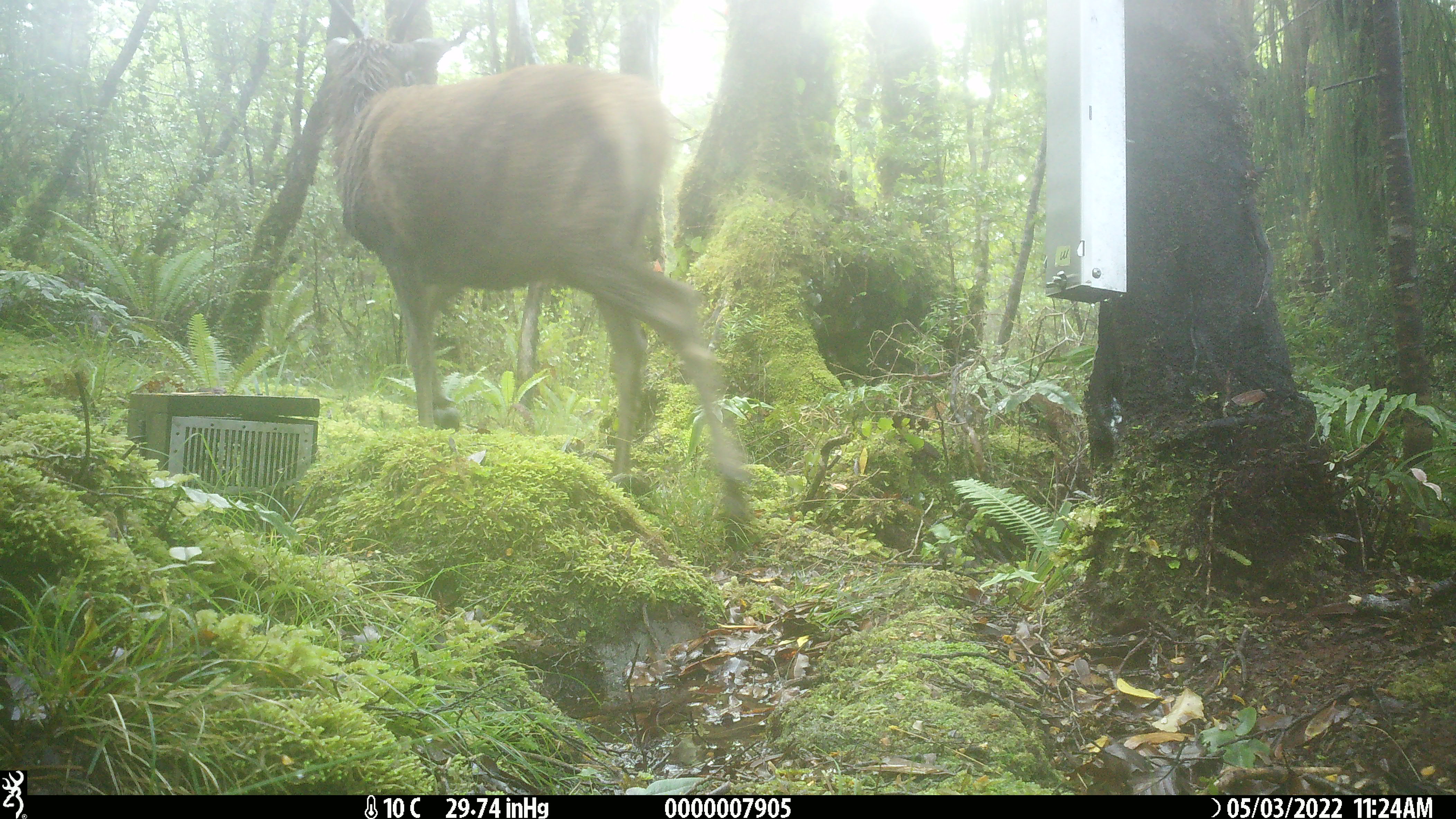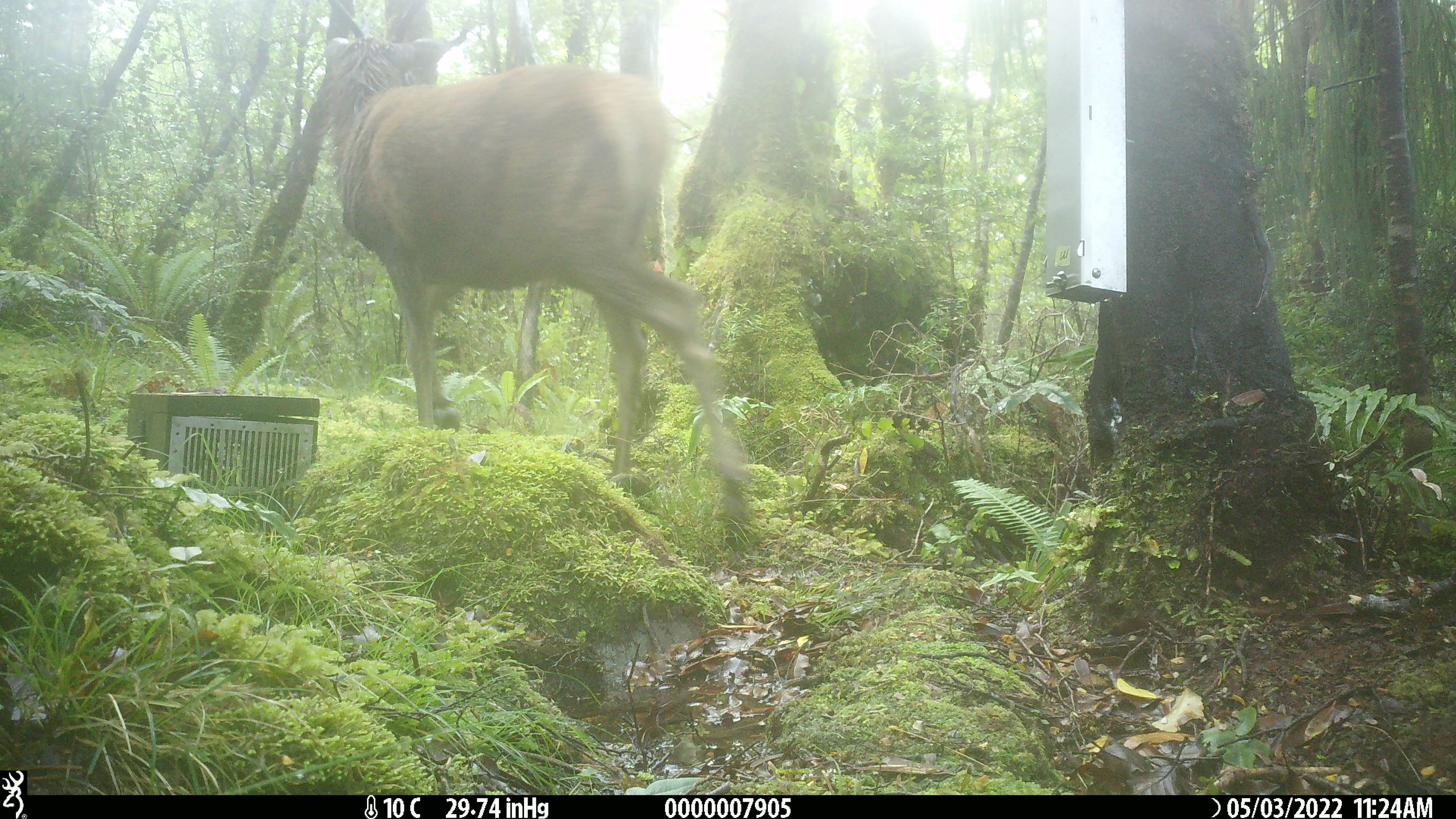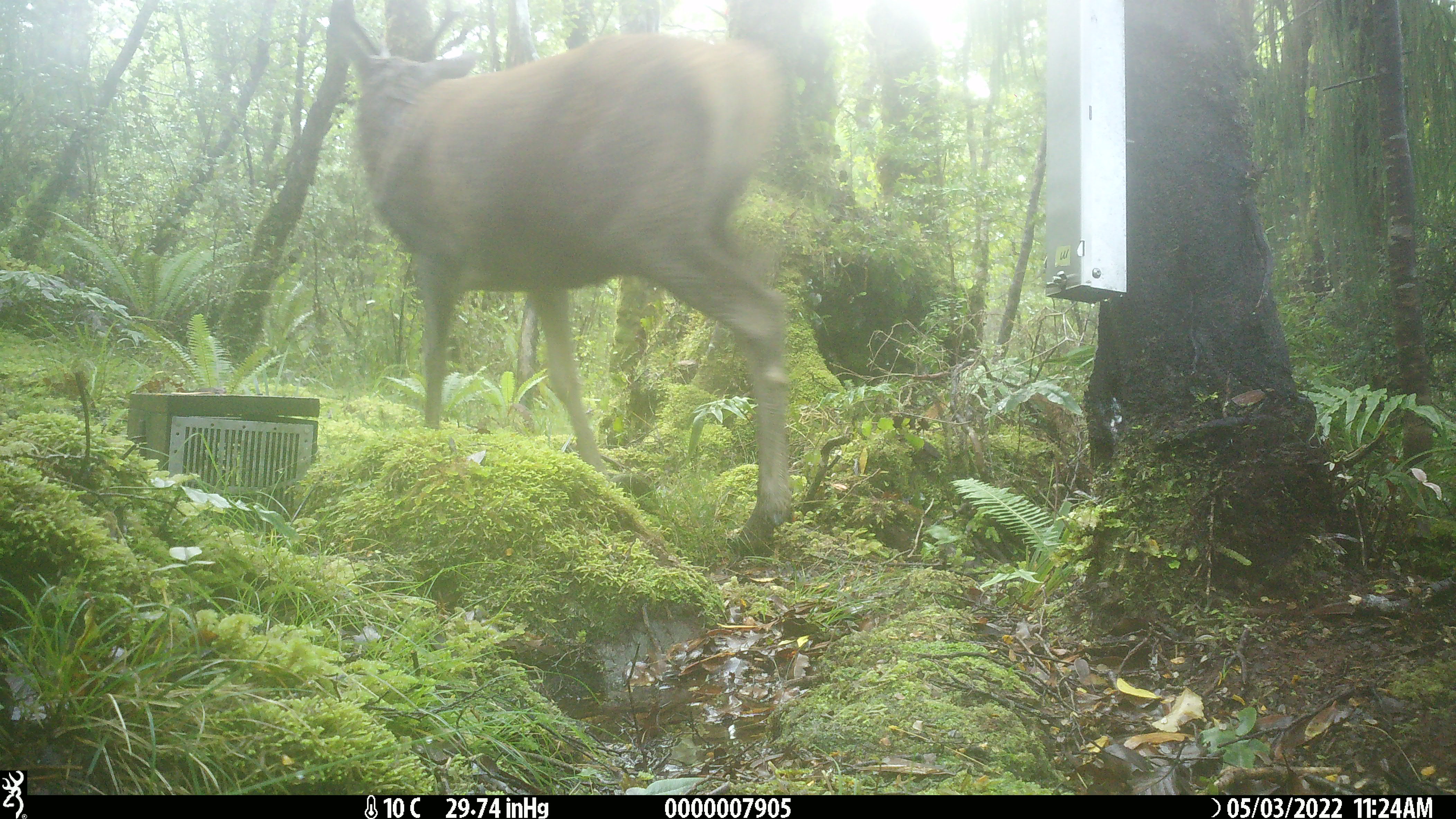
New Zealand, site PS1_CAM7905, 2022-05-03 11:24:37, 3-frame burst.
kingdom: Animalia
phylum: Chordata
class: Mammalia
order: Artiodactyla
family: Cervidae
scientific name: Cervidae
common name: deer